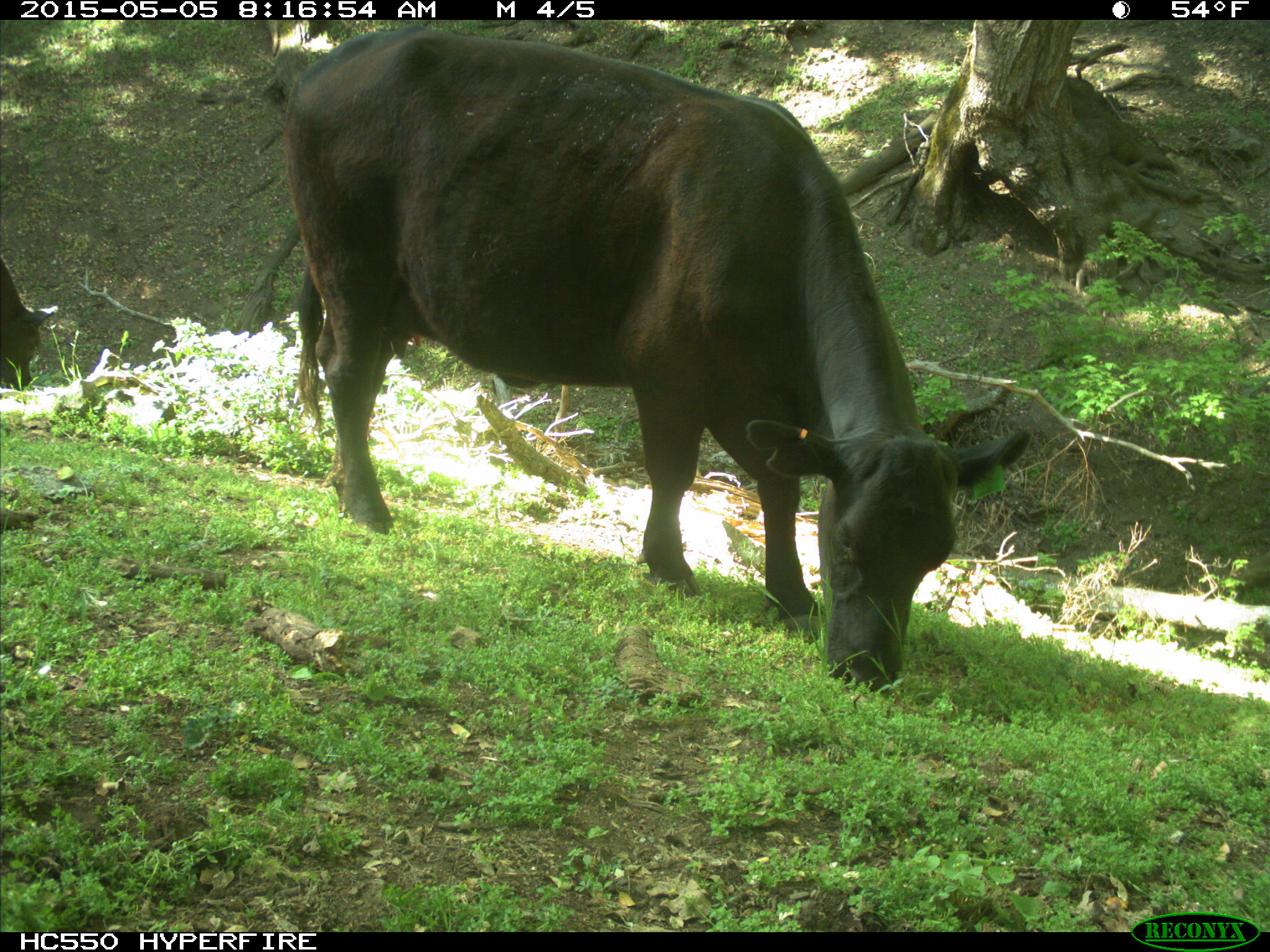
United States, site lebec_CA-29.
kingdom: Animalia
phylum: Chordata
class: Mammalia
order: Artiodactyla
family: Bovidae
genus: Bos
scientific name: Bos taurus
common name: domestic cow